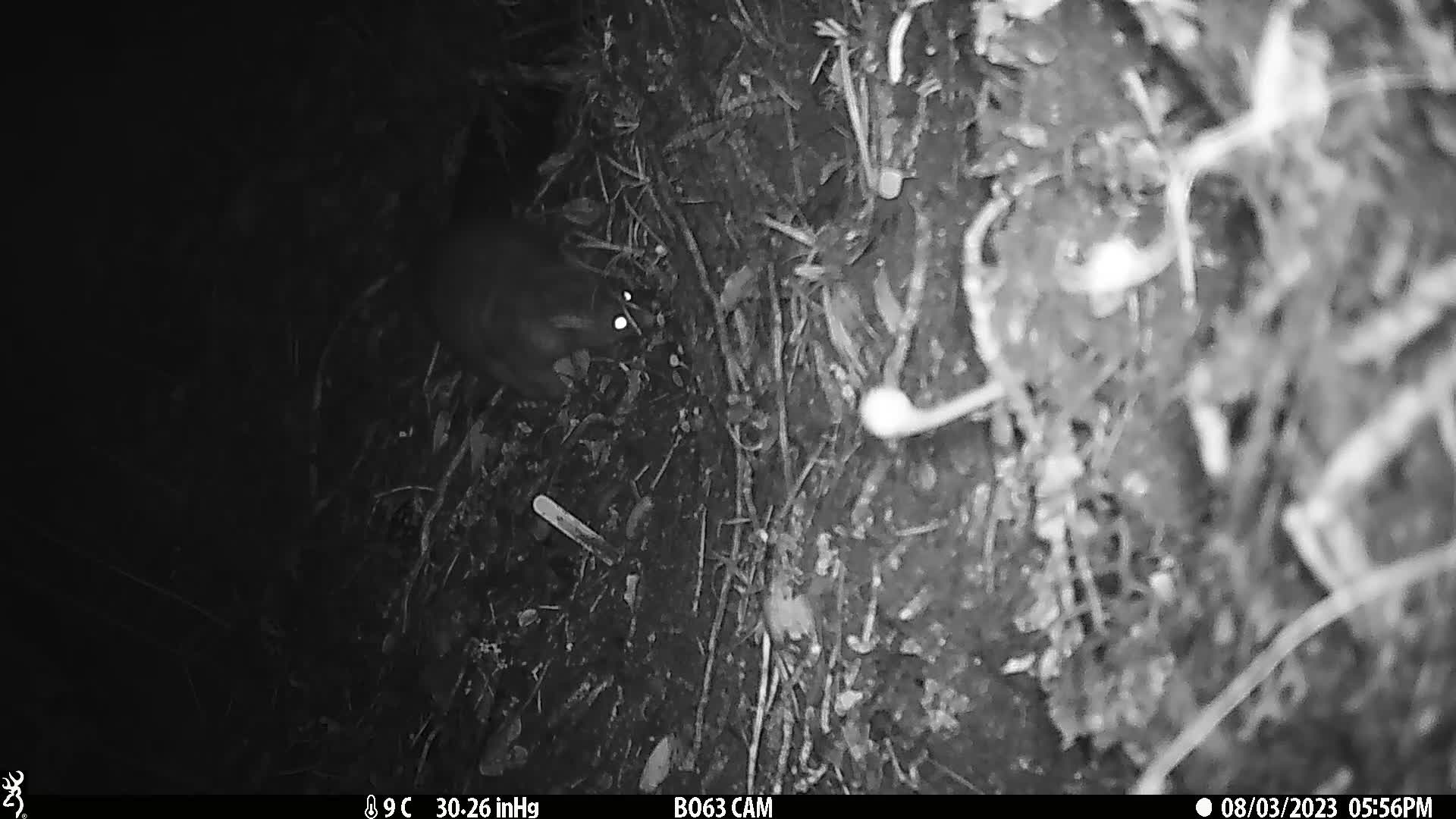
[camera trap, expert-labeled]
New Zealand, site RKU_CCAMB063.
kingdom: Animalia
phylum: Chordata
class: Mammalia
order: Diprotodontia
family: Phalangeridae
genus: Trichosurus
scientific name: Trichosurus vulpecula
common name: common brushtail possum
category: possum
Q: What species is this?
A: Possum (common brushtail possum) (Trichosurus vulpecula).